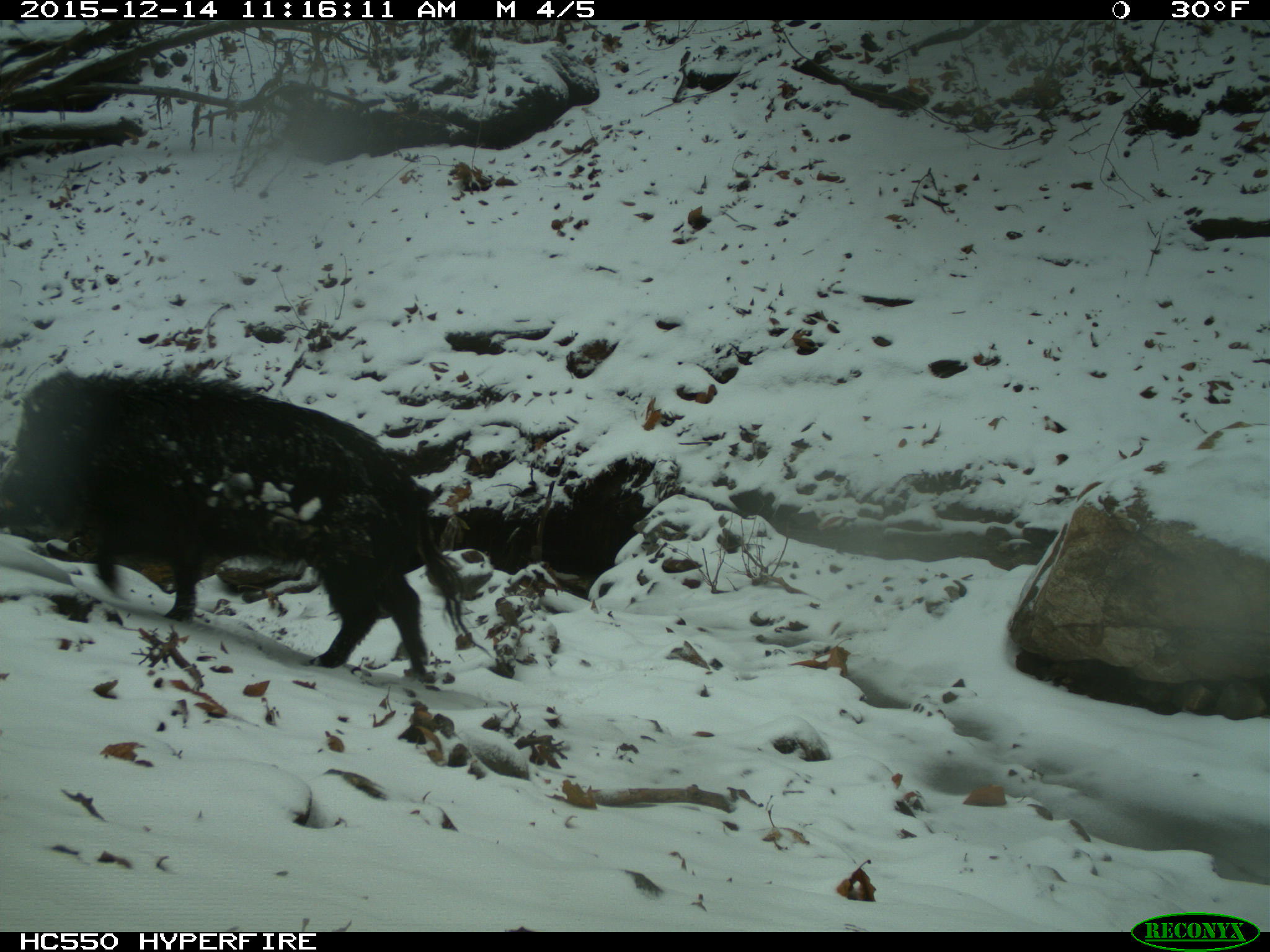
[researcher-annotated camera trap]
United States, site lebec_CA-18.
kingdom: Animalia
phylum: Chordata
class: Mammalia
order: Artiodactyla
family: Suidae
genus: Sus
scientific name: Sus scrofa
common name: wild boar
Sus scrofa (wild boar).